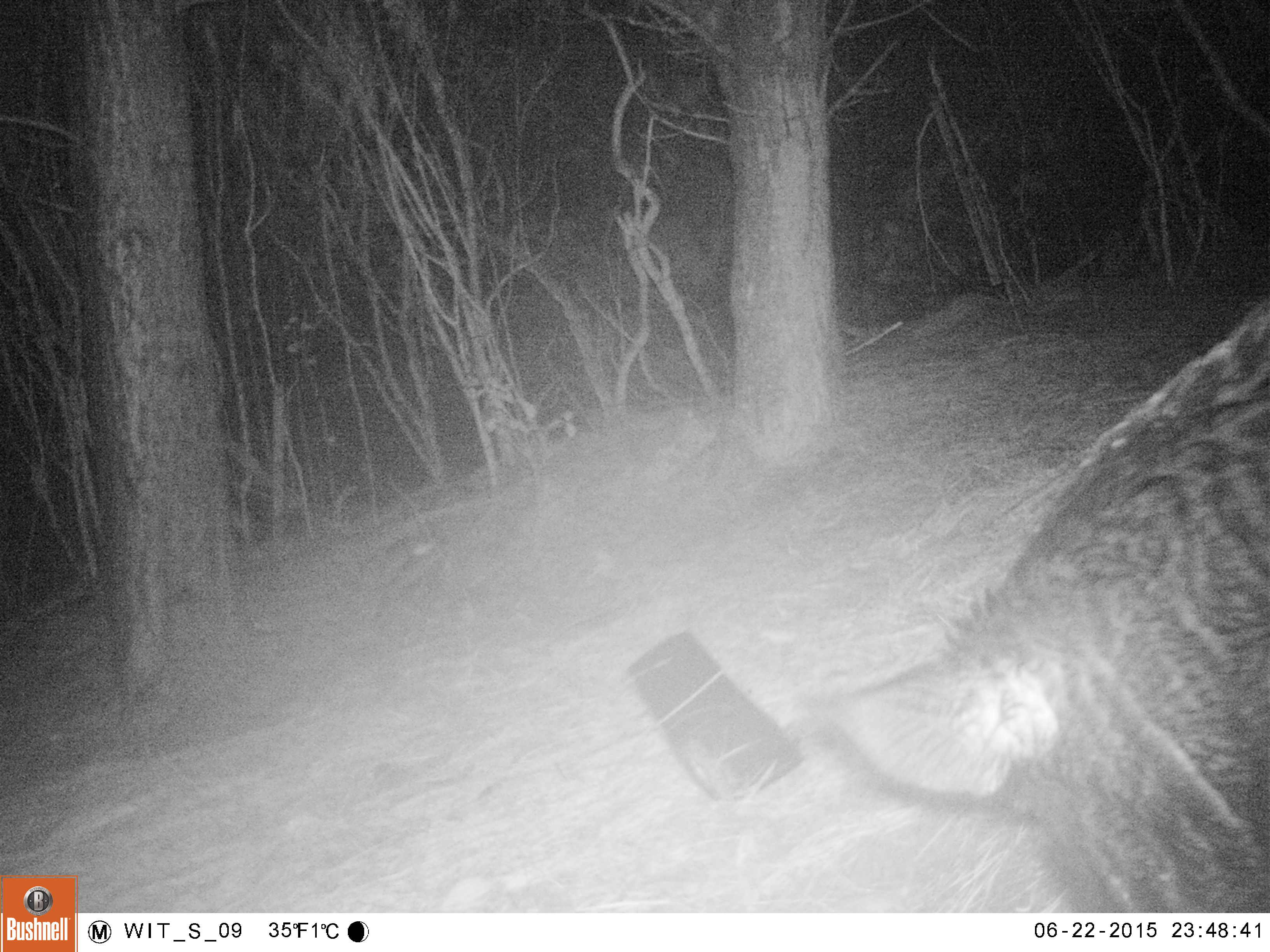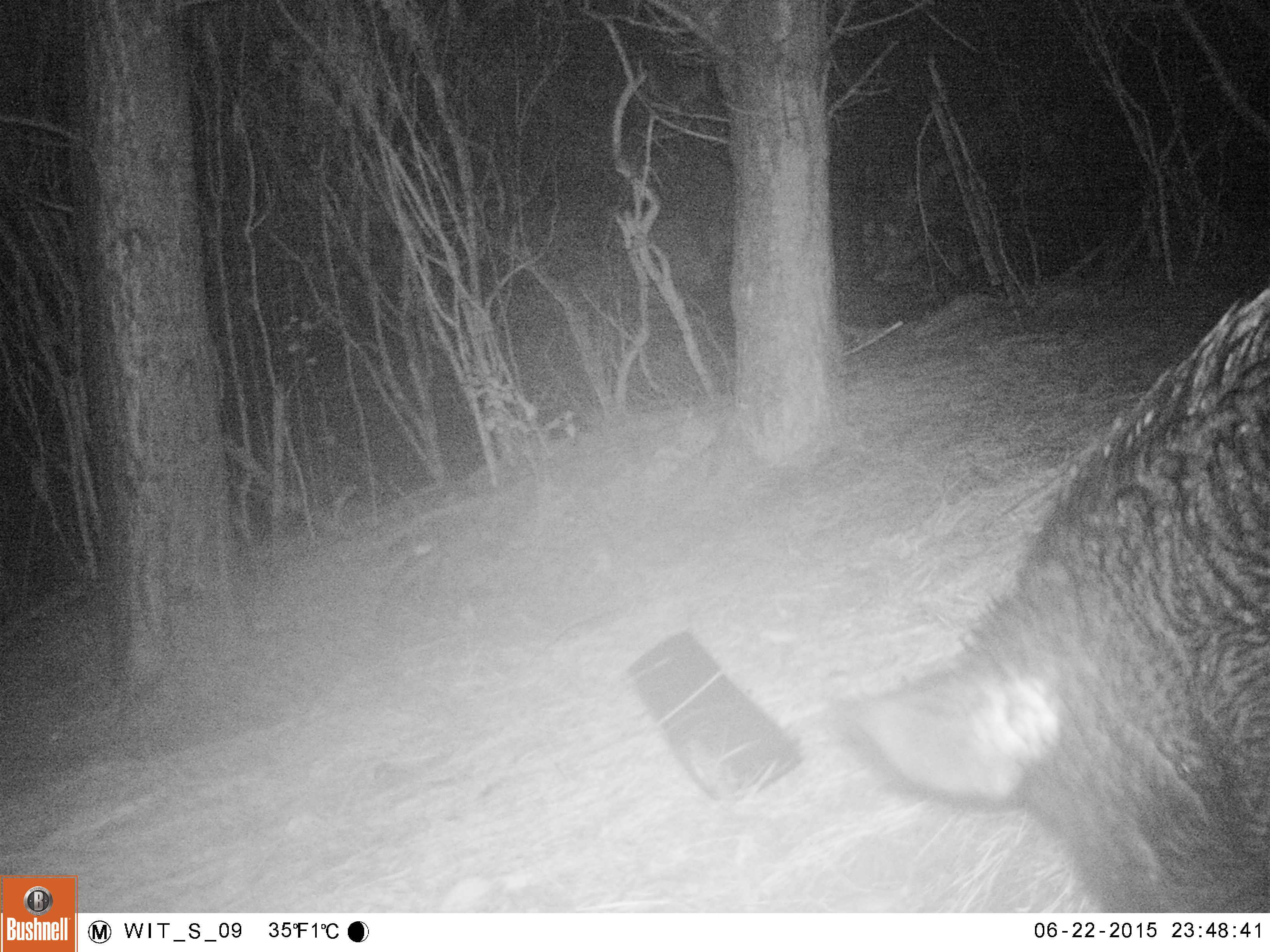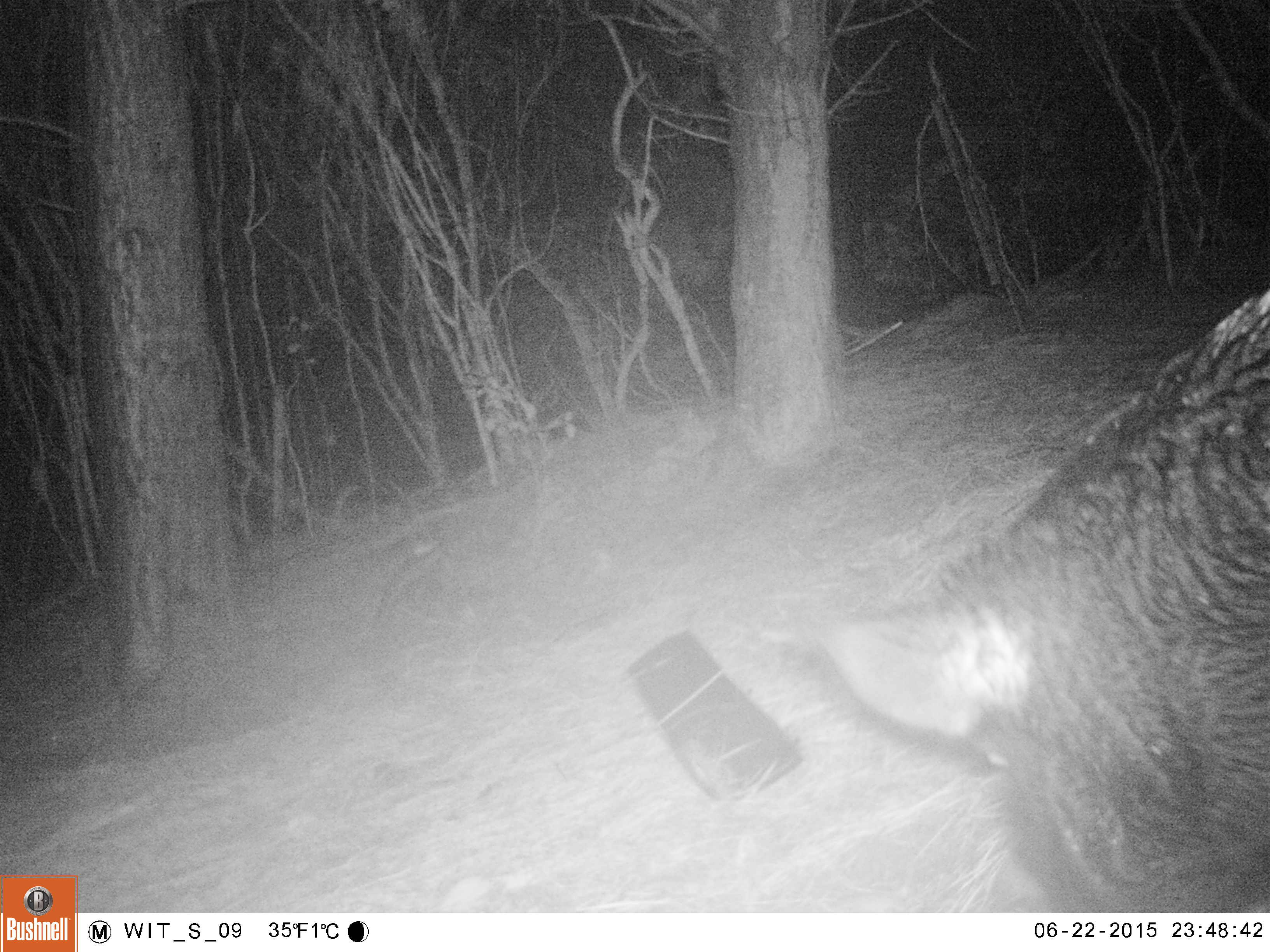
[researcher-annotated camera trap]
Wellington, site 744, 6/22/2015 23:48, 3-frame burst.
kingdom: Animalia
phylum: Chordata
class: Mammalia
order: Artiodactyla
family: Suidae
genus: Sus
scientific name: Sus scrofa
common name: pig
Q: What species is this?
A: Pig (Sus scrofa).